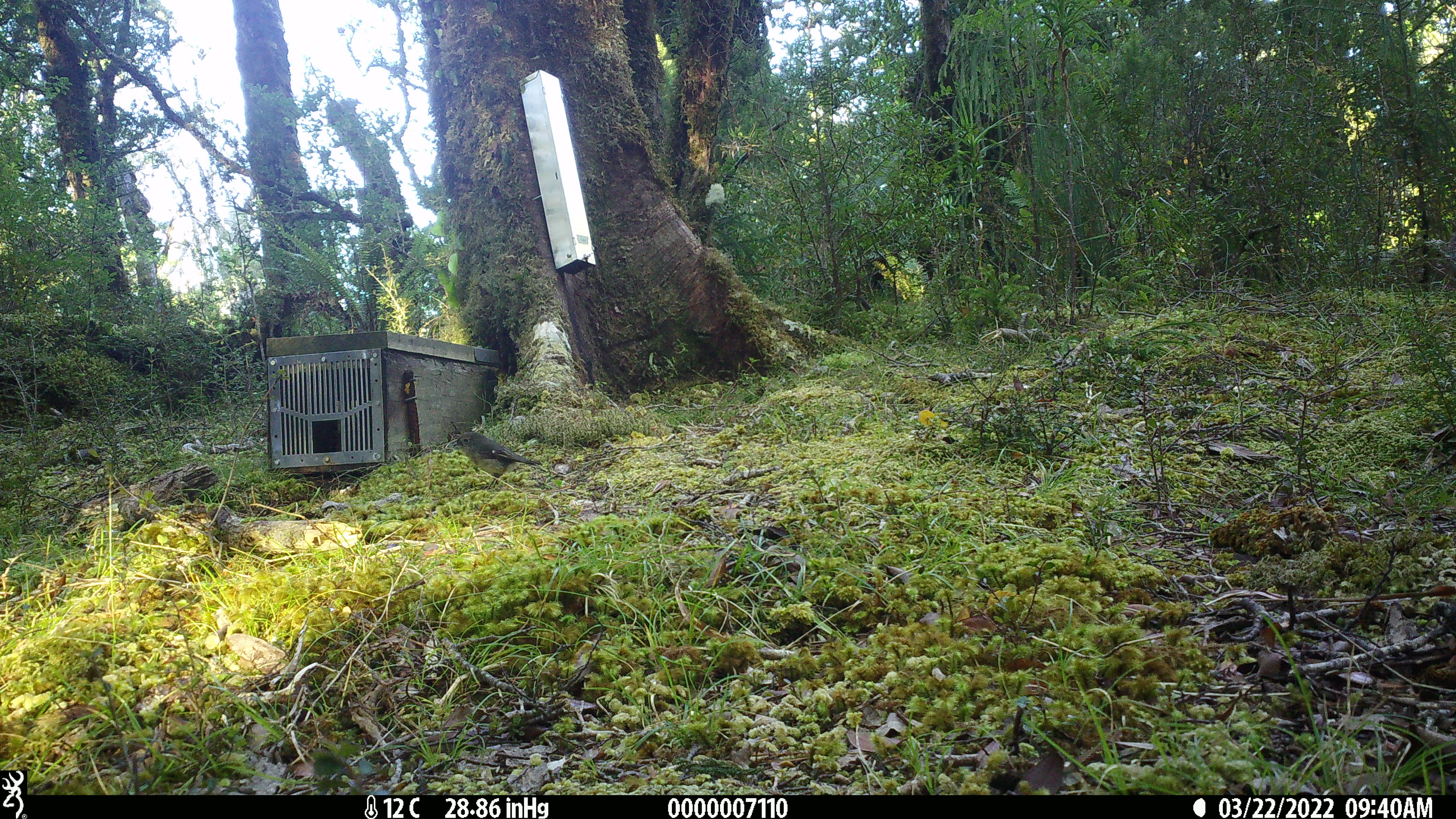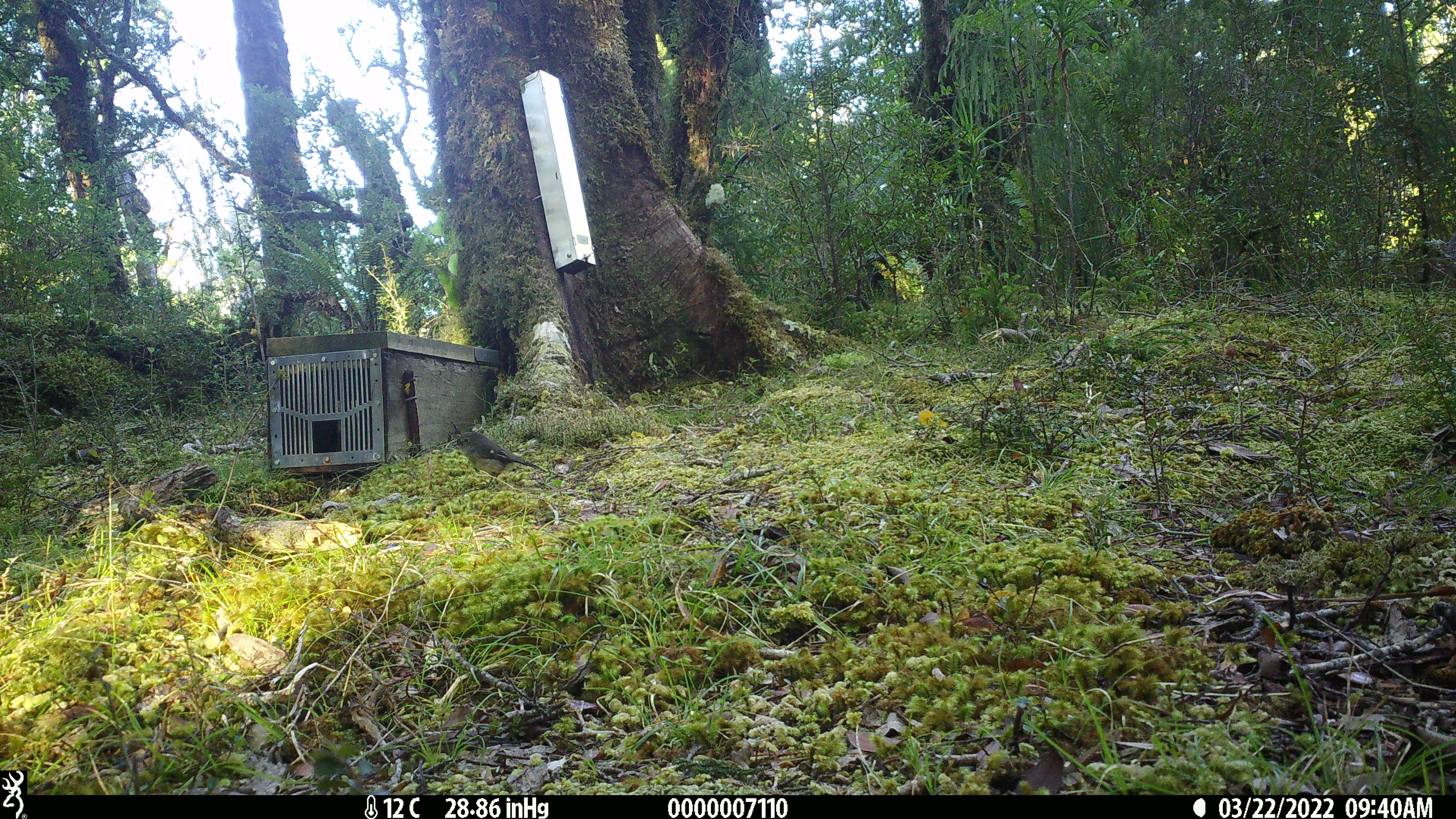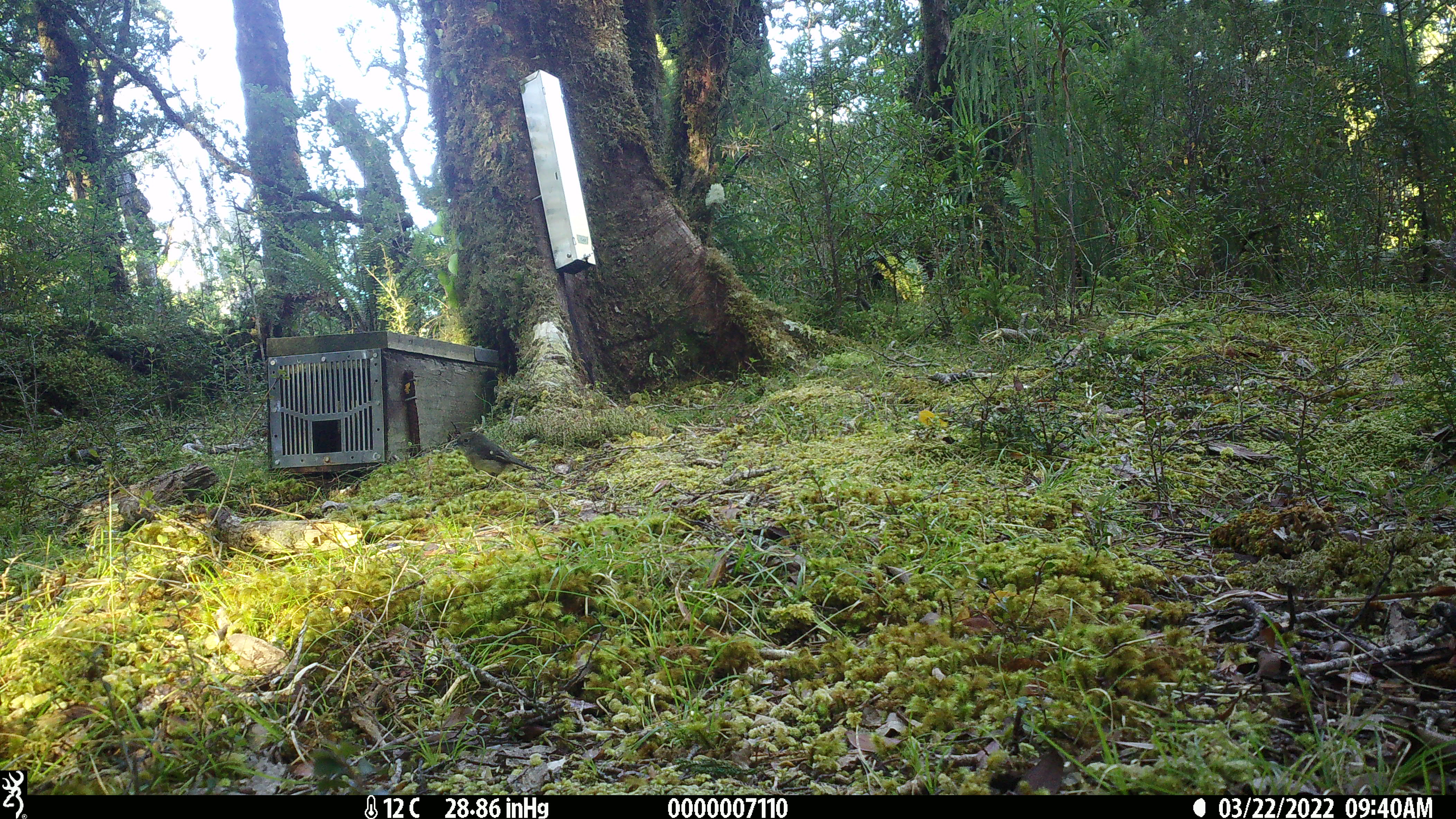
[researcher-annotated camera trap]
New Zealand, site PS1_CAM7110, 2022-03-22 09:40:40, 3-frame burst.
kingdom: Animalia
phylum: Chordata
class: Aves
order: Passeriformes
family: Petroicidae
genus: Petroica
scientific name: Petroica macrocephala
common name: tomtit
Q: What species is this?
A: Tomtit (Petroica macrocephala).